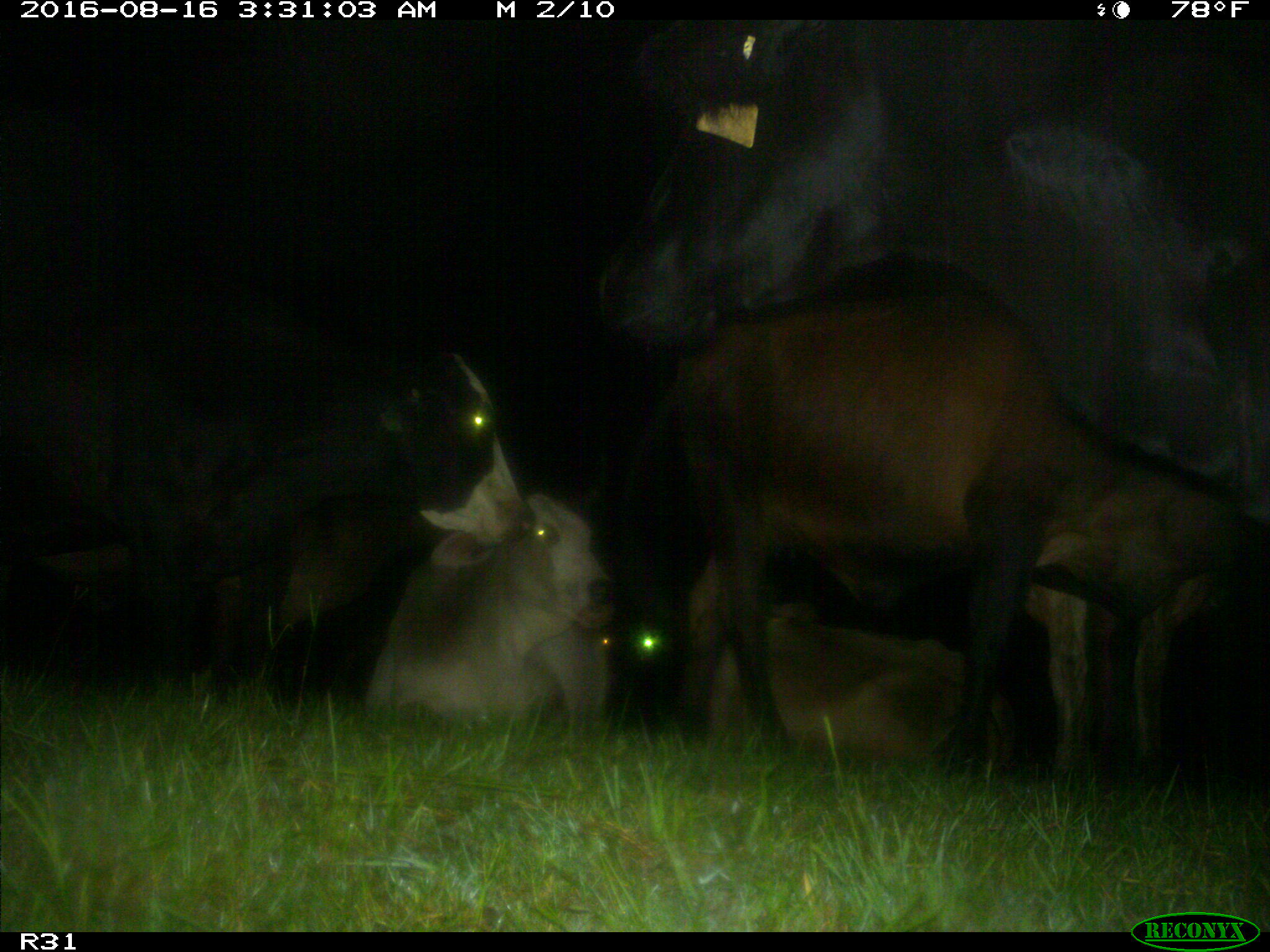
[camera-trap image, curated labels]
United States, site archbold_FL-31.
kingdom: Animalia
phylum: Chordata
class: Mammalia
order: Artiodactyla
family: Bovidae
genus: Bos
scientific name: Bos taurus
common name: domestic cow